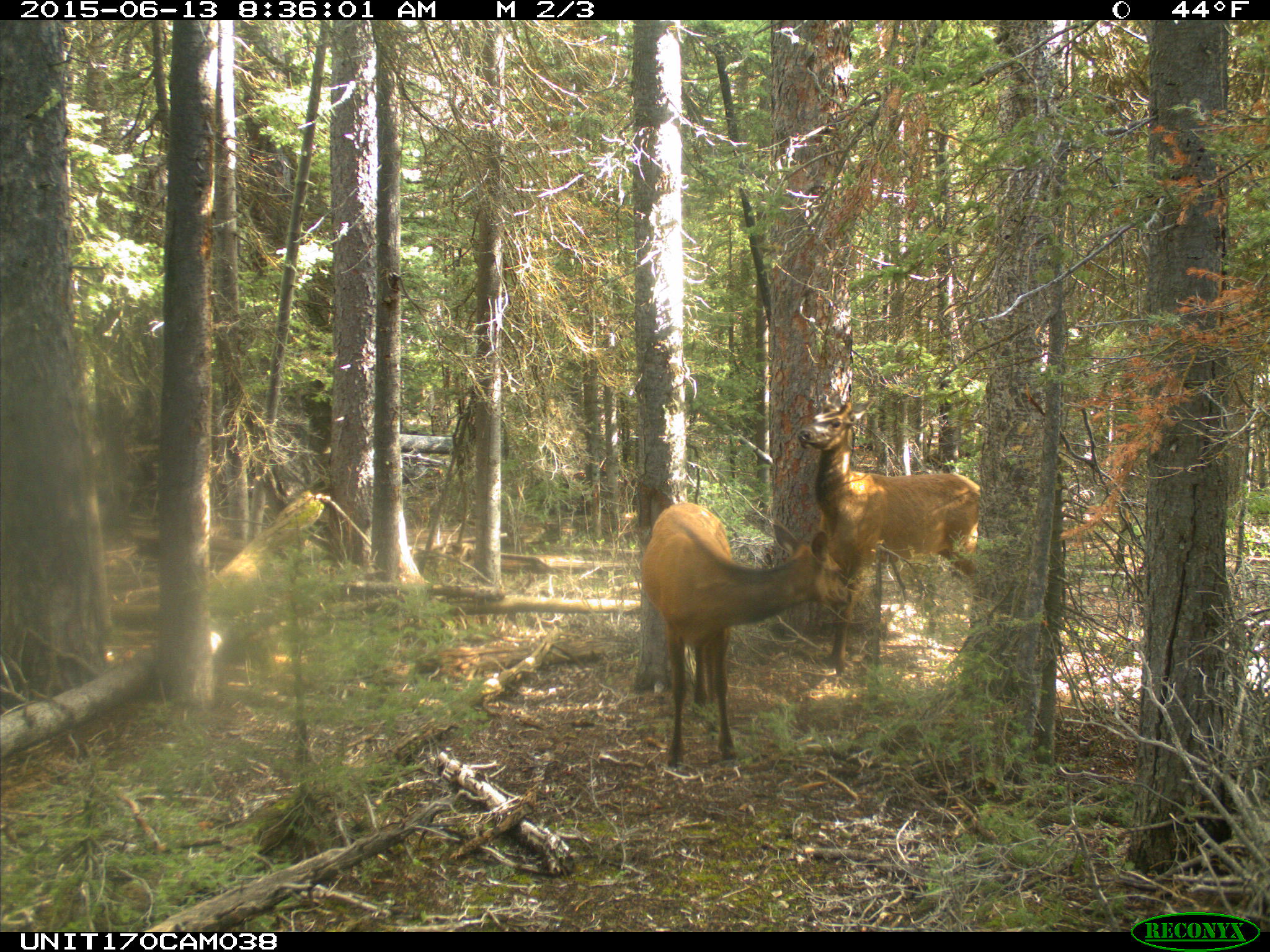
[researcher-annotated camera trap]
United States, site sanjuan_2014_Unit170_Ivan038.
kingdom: Animalia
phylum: Chordata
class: Mammalia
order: Artiodactyla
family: Cervidae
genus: Cervus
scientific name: Cervus elaphus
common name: red deer